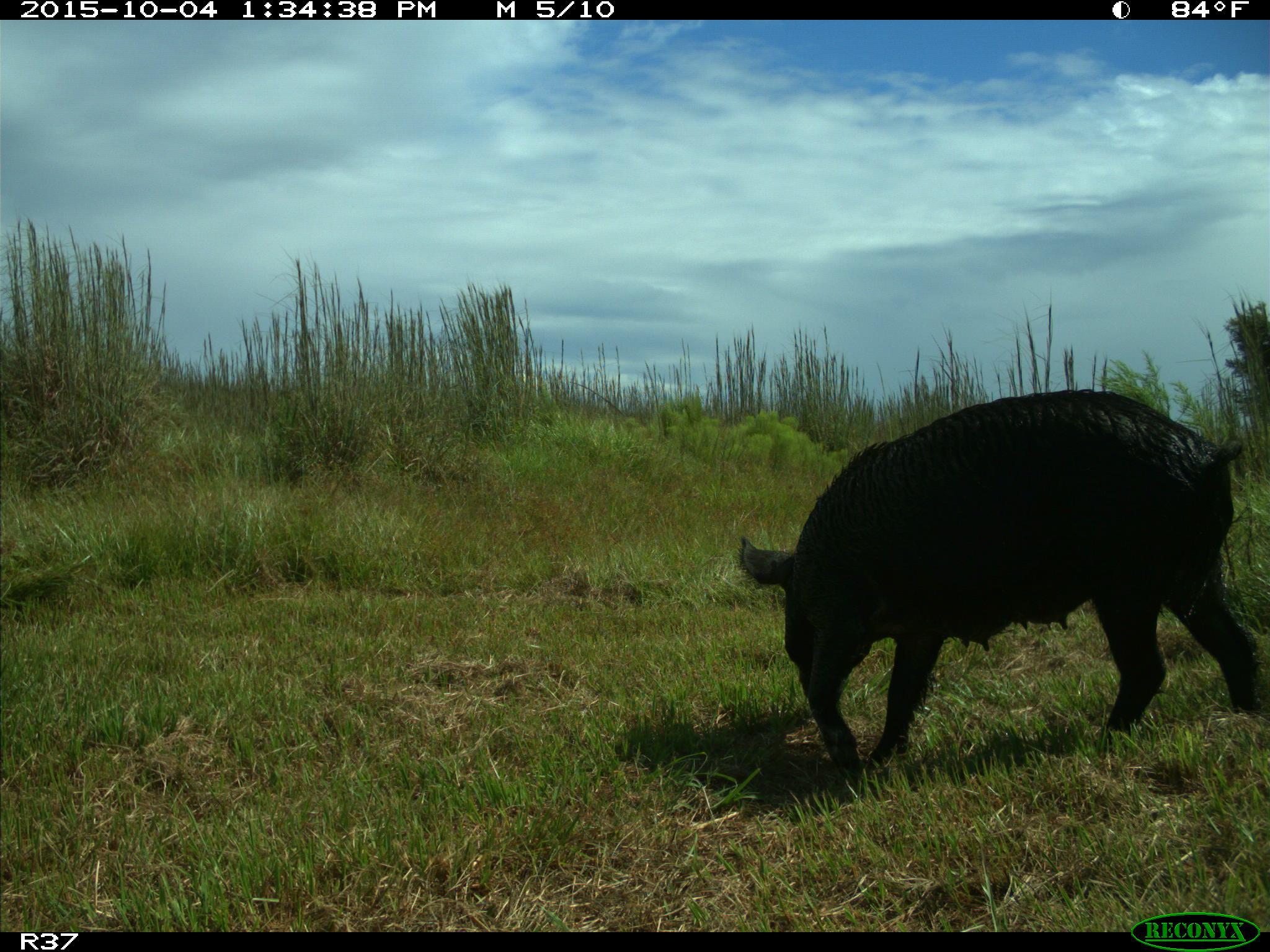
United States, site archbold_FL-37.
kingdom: Animalia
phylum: Chordata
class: Mammalia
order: Artiodactyla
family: Suidae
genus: Sus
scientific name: Sus scrofa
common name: wild boar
Sus scrofa (wild boar).